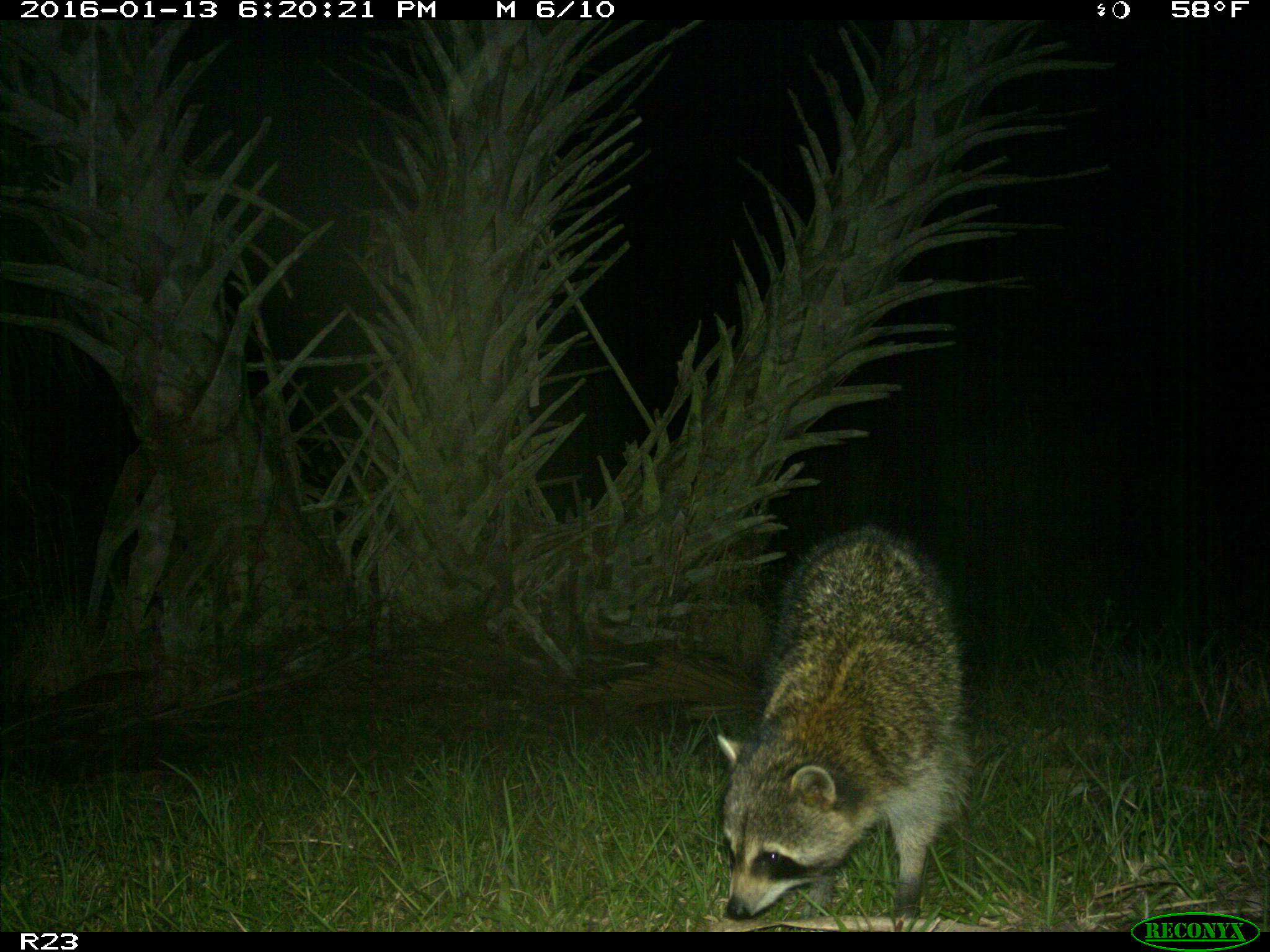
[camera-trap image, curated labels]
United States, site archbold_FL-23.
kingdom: Animalia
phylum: Chordata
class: Mammalia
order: Carnivora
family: Procyonidae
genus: Procyon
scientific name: Procyon lotor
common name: common raccoon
Procyon lotor (common raccoon).